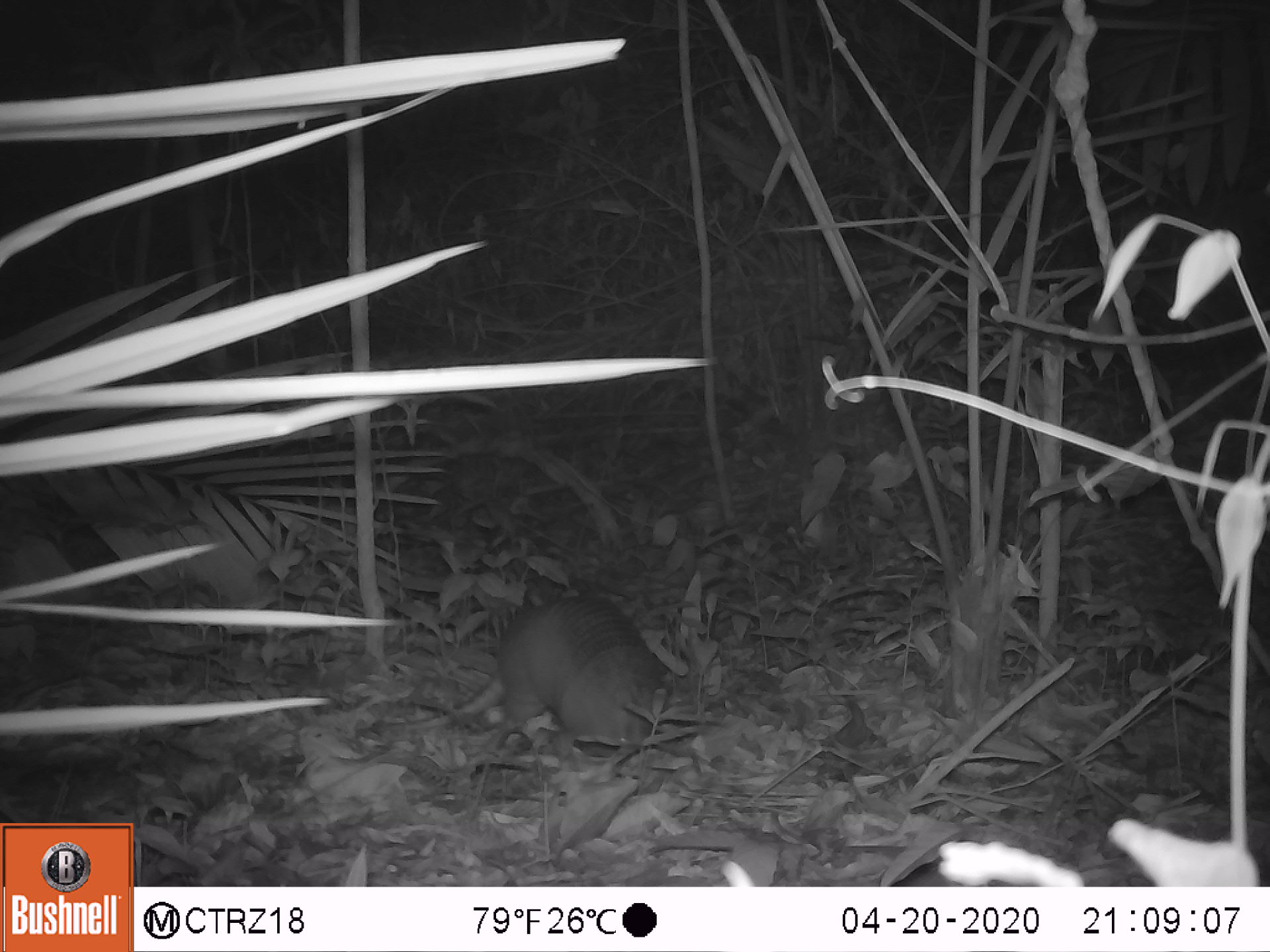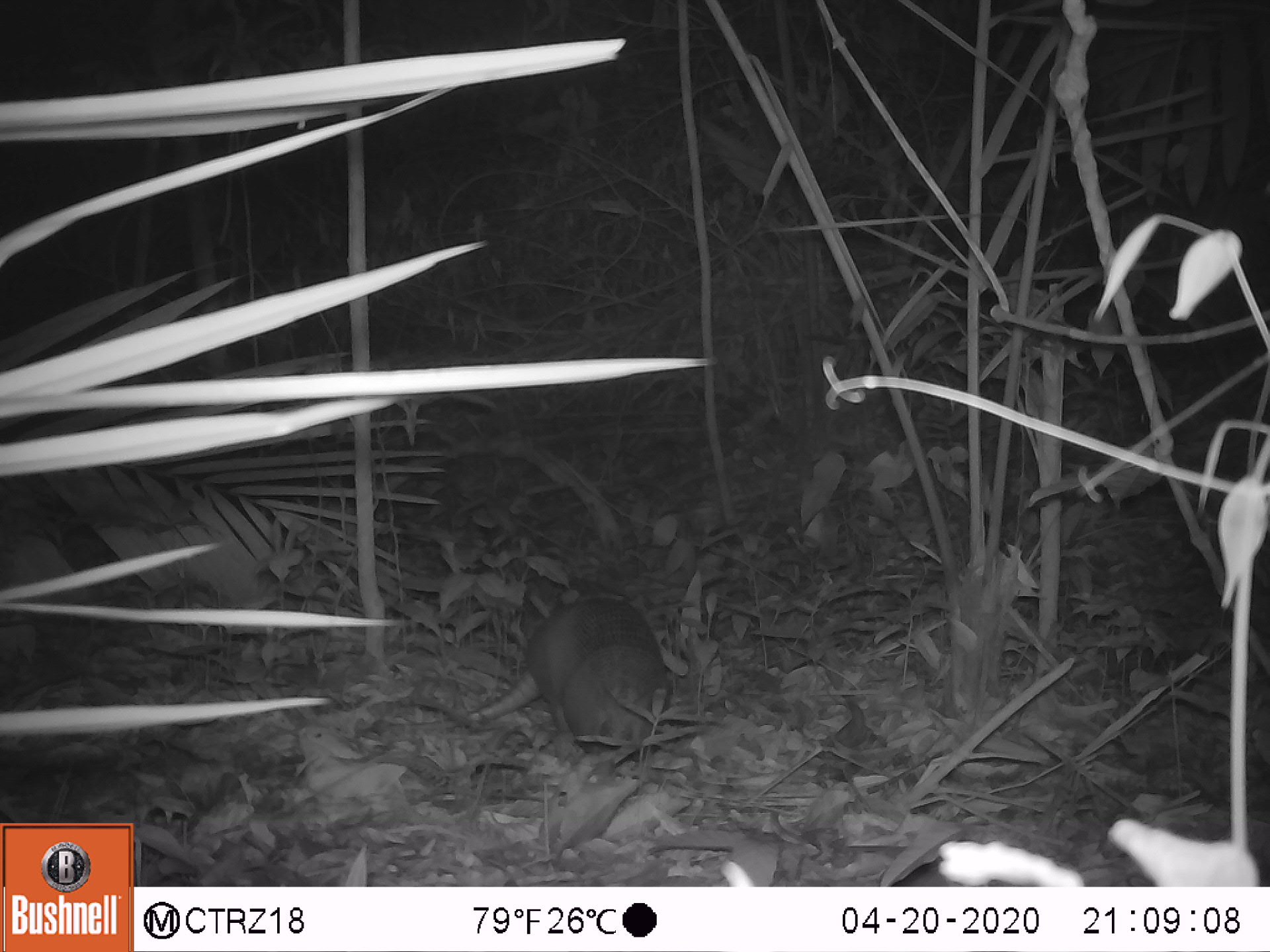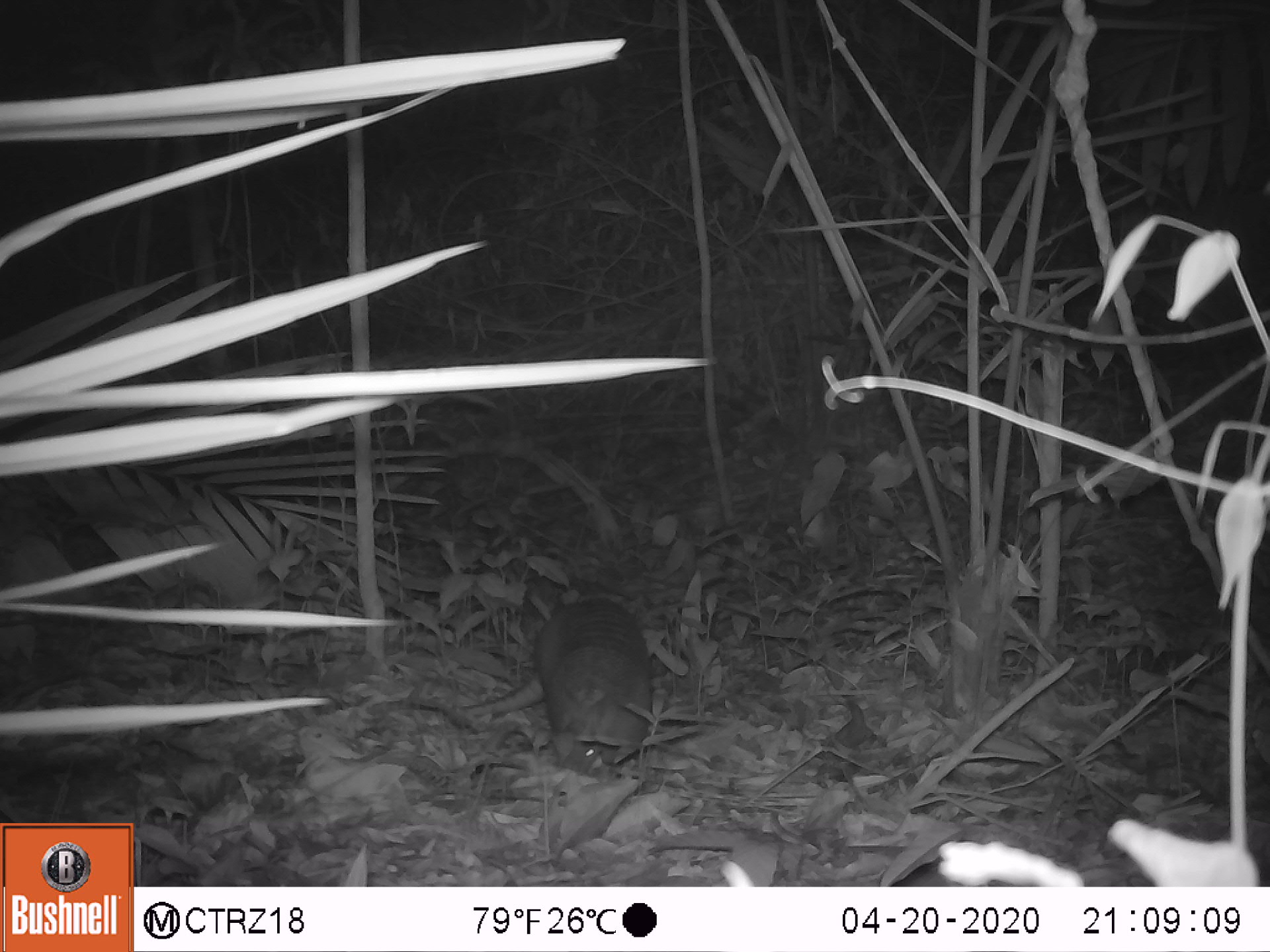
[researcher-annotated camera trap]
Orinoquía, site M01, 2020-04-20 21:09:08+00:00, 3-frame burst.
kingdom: Animalia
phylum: Chordata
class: Mammalia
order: Cingulata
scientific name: Cingulata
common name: armadillo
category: unknown armadillo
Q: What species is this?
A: Unknown armadillo (armadillo) (Cingulata).